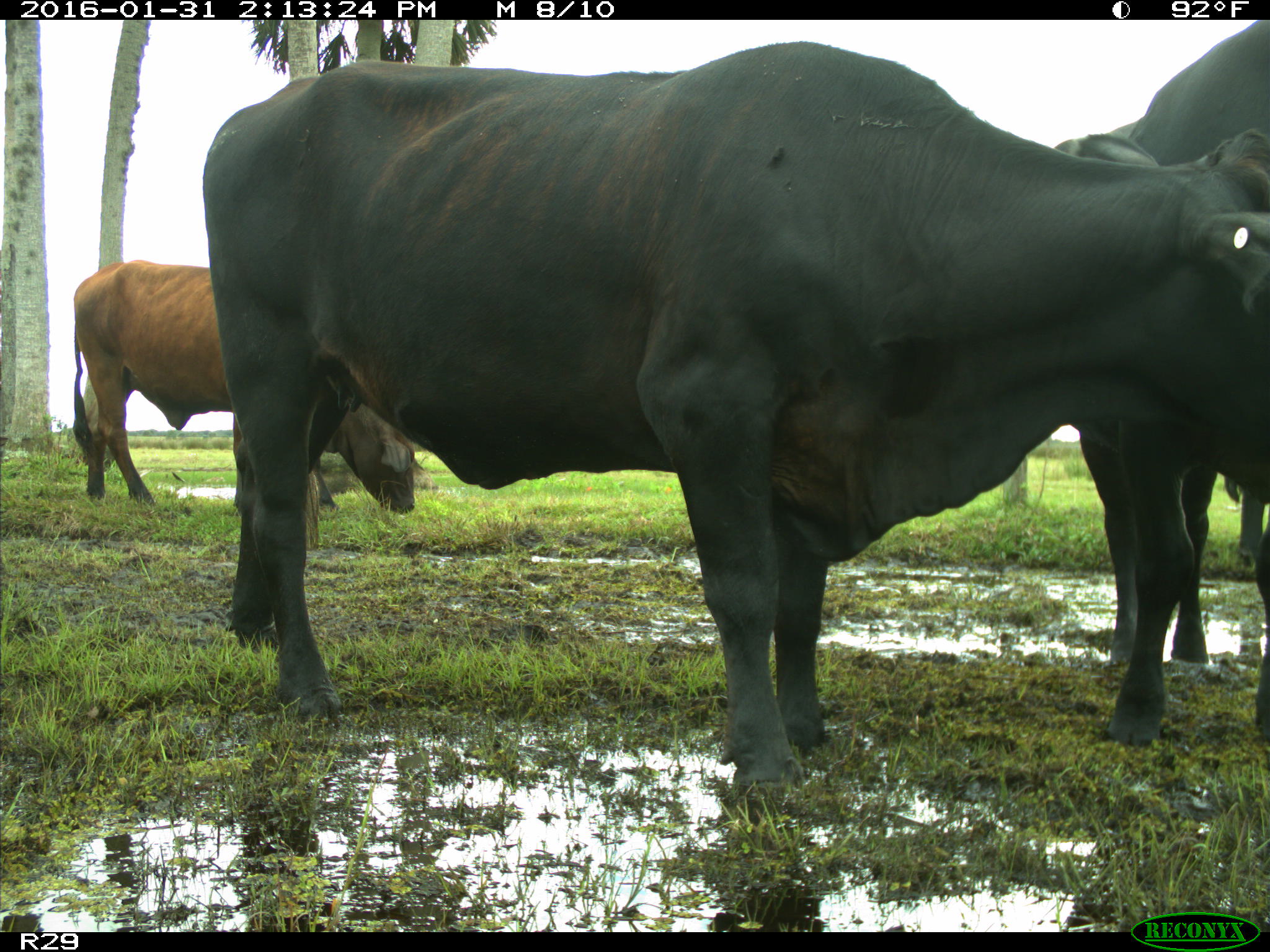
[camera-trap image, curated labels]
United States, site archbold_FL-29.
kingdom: Animalia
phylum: Chordata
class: Mammalia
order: Artiodactyla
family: Bovidae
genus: Bos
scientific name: Bos taurus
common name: domestic cow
Bos taurus (domestic cow).